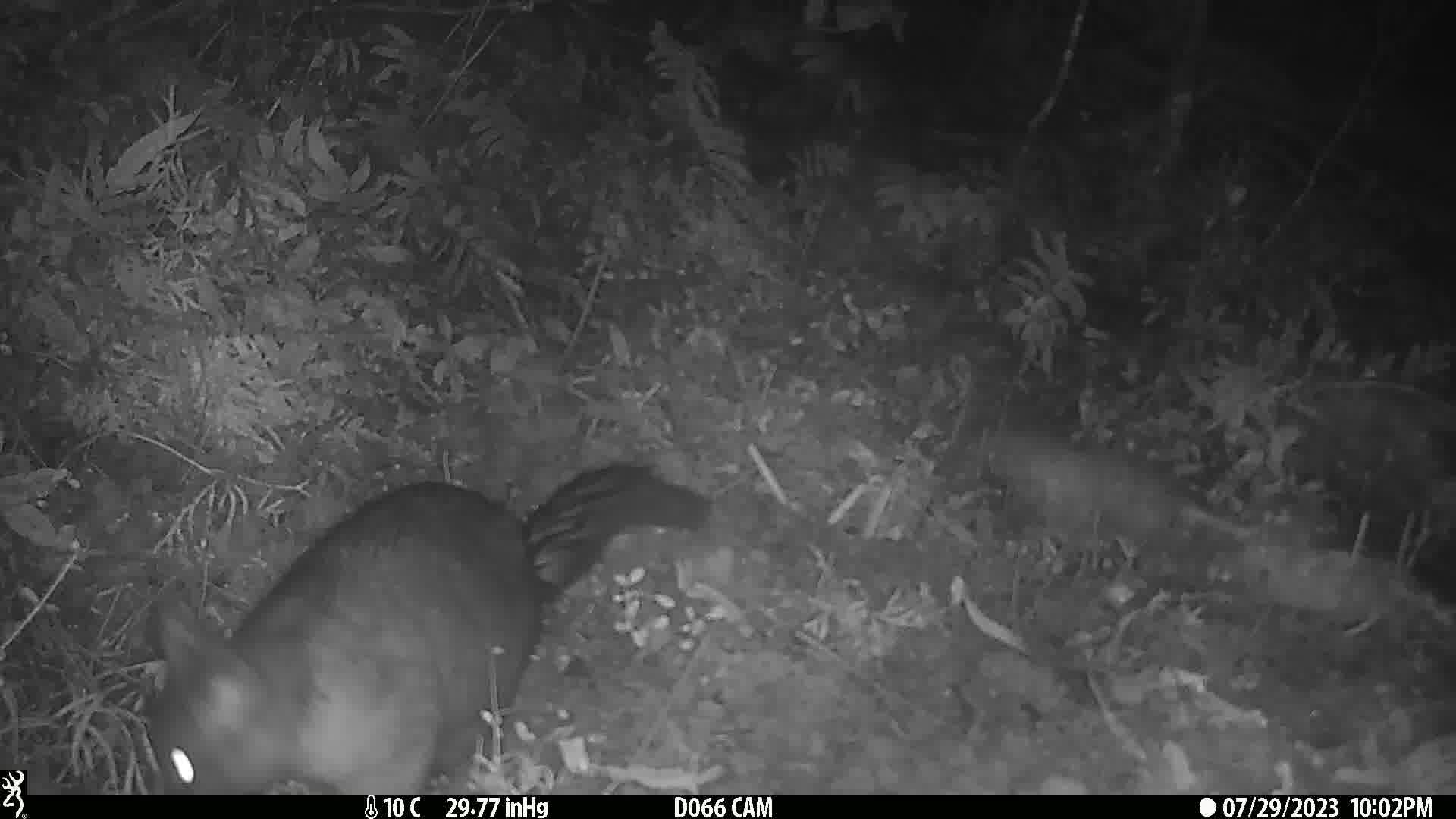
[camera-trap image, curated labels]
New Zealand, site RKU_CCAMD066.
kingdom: Animalia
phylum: Chordata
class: Mammalia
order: Diprotodontia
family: Phalangeridae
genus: Trichosurus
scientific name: Trichosurus vulpecula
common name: common brushtail possum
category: possum